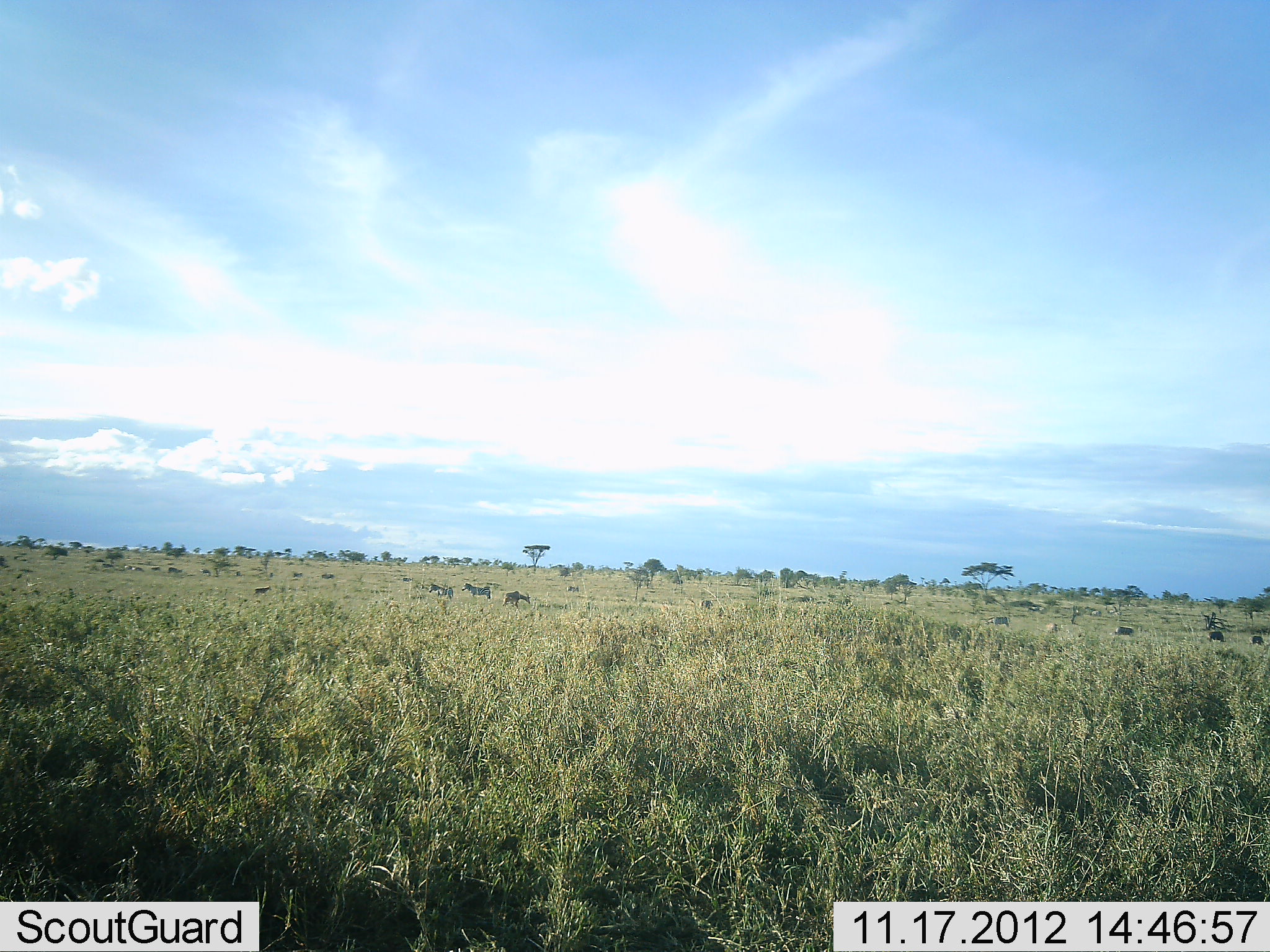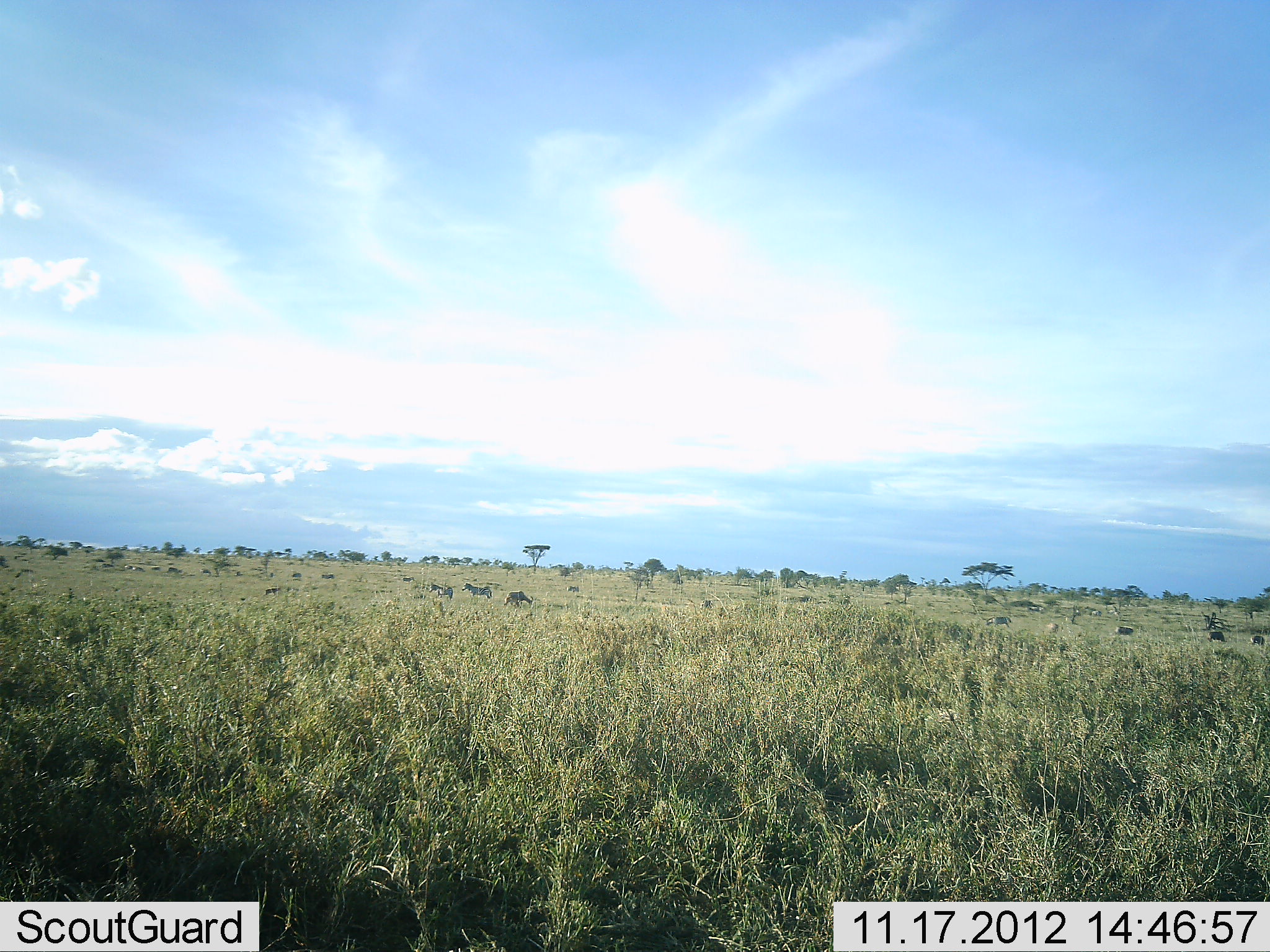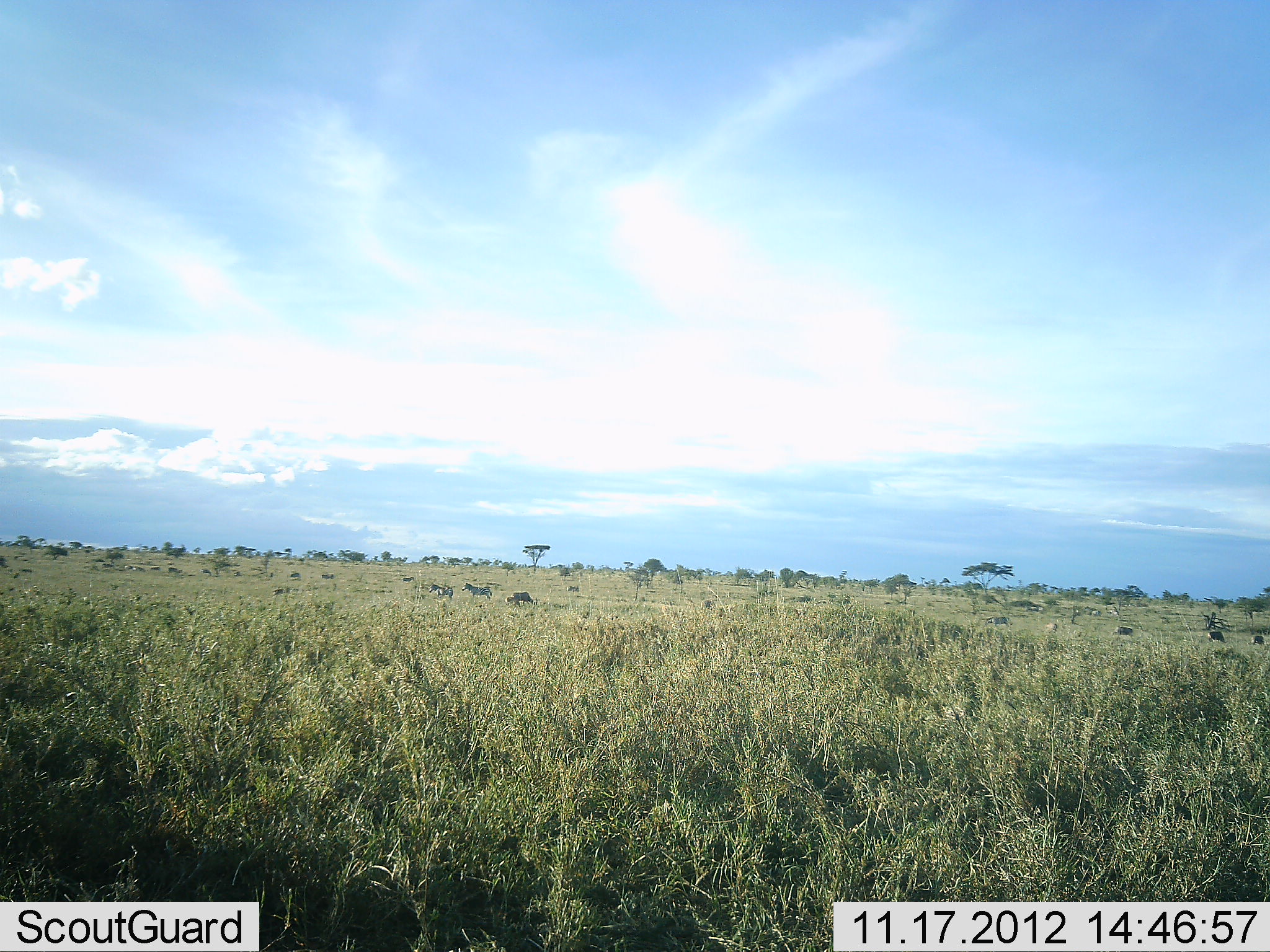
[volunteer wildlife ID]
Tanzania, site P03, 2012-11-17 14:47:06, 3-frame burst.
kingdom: Animalia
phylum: Chordata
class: Mammalia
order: Artiodactyla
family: Bovidae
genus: Connochaetes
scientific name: Connochaetes taurinus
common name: blue wildebeest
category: wildebeest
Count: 9.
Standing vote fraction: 44%.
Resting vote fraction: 11%.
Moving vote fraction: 11%.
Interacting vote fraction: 11%.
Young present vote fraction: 0%.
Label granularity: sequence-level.